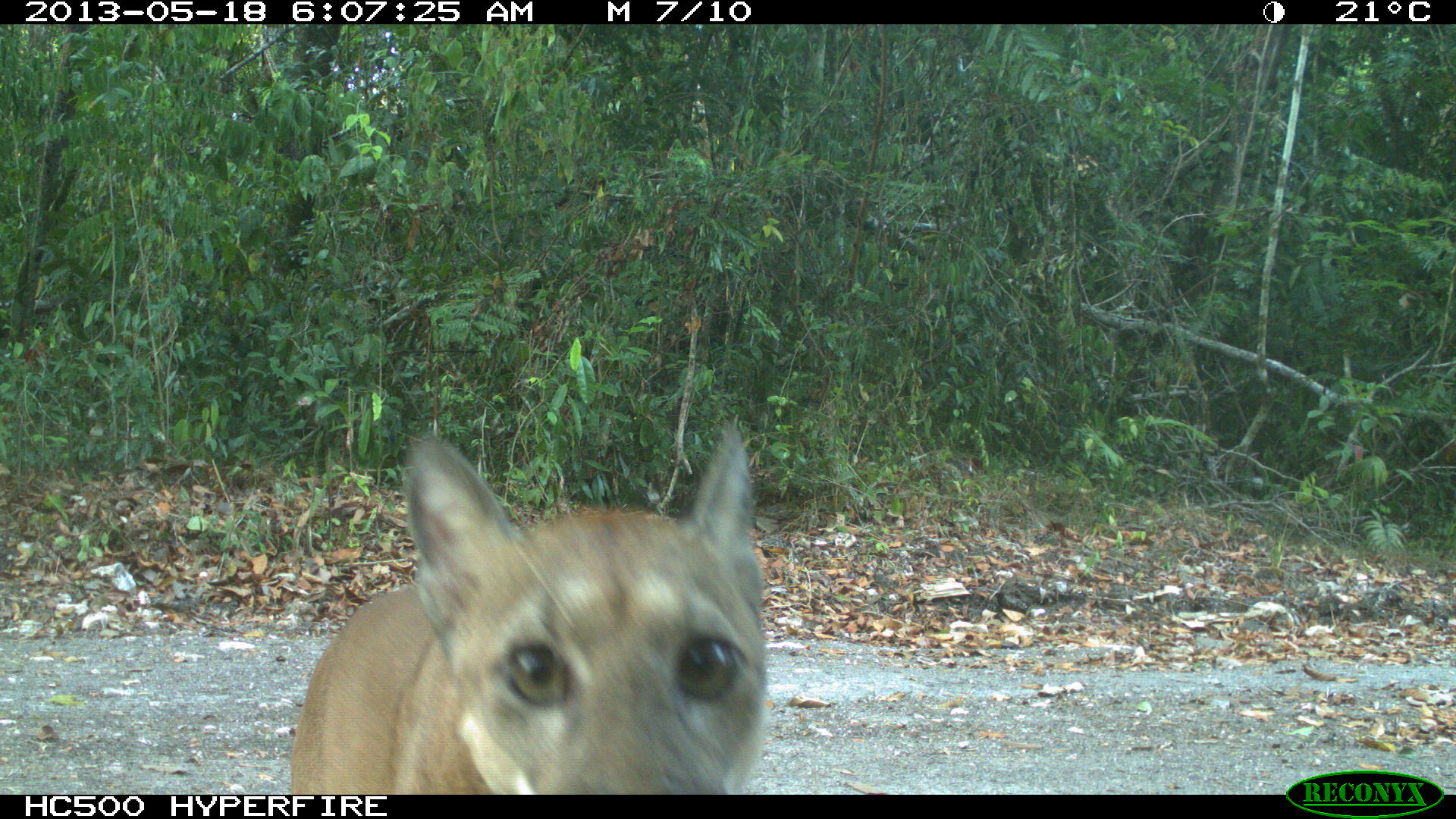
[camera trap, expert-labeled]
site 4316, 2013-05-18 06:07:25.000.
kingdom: Animalia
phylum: Chordata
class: Mammalia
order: Carnivora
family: Felidae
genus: Puma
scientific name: Puma concolor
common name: mountain lion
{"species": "Puma concolor (mountain lion)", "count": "1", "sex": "male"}